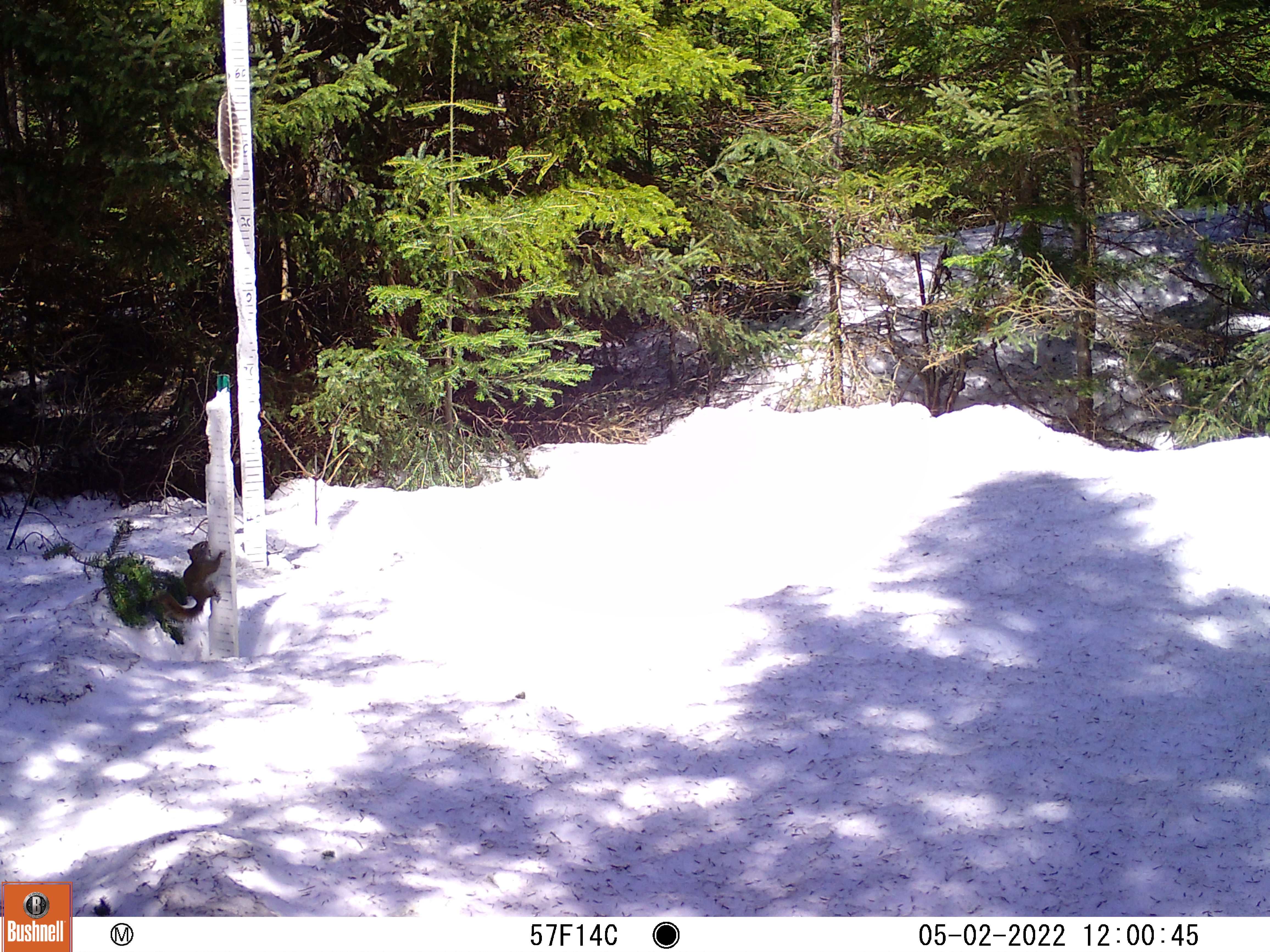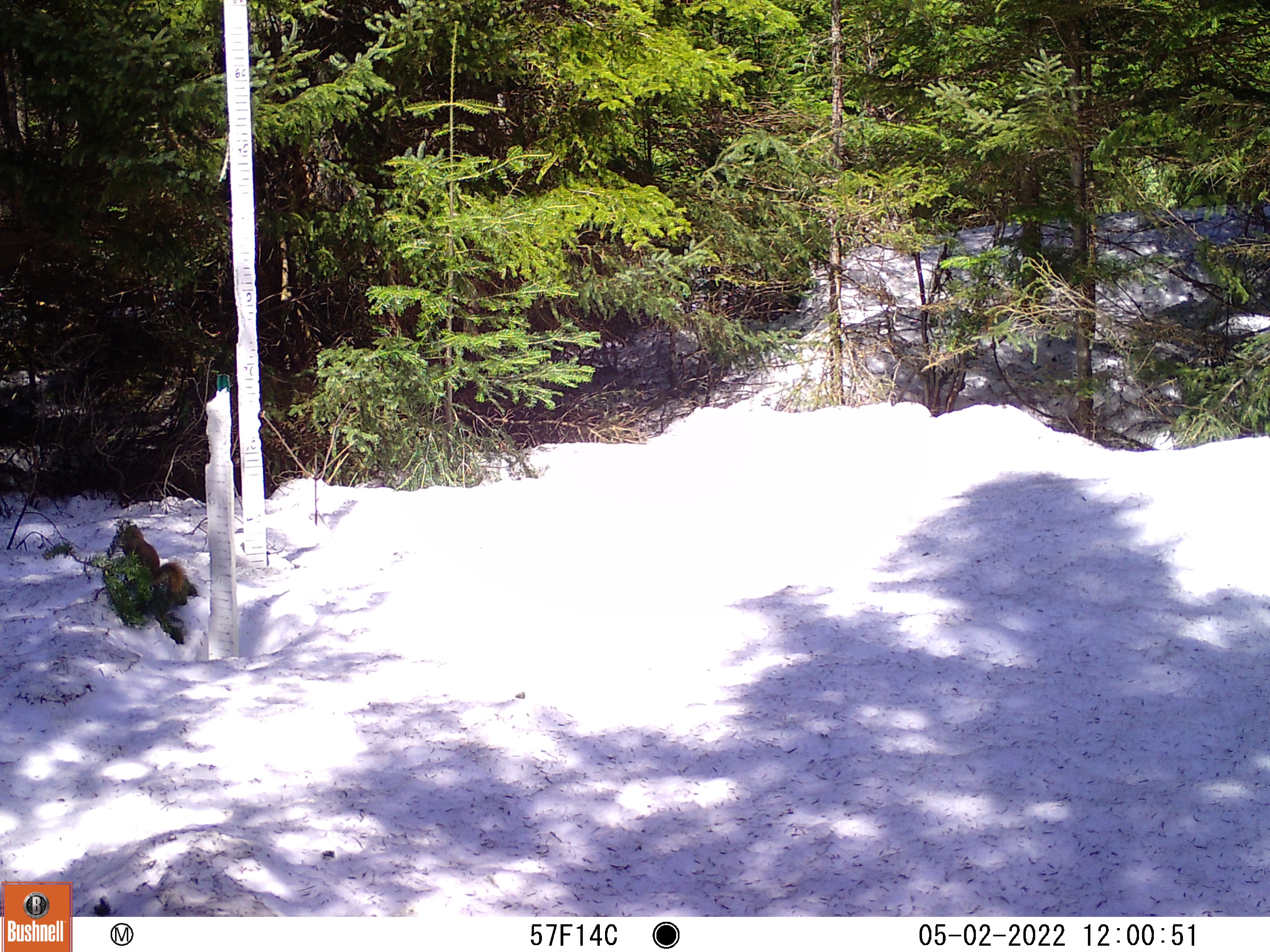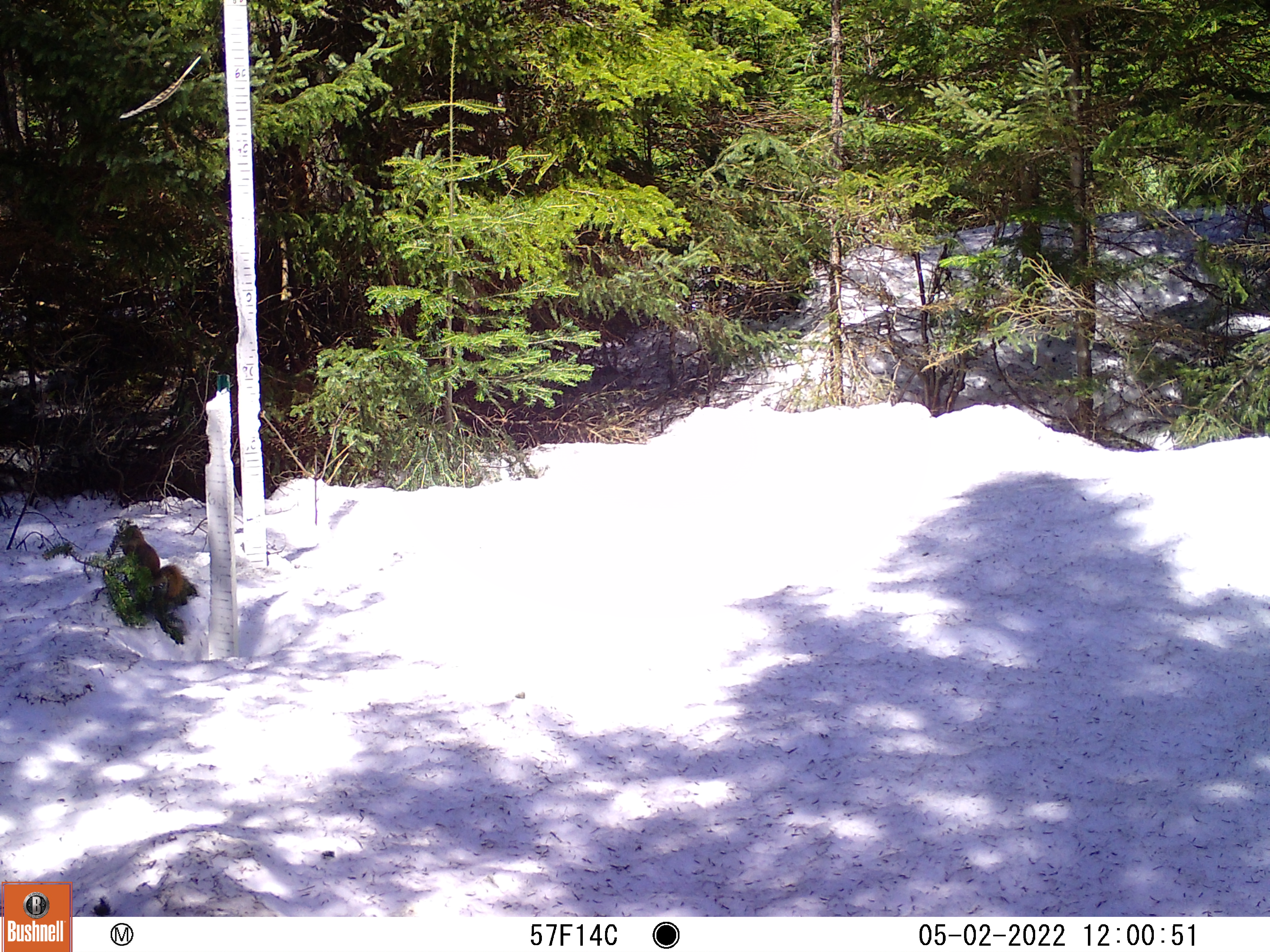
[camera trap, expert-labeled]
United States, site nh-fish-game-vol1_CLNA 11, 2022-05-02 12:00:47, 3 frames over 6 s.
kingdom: Animalia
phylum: Chordata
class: Mammalia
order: Rodentia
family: Sciuridae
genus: Sciurus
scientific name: Sciurus carolinensis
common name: gray squirrel